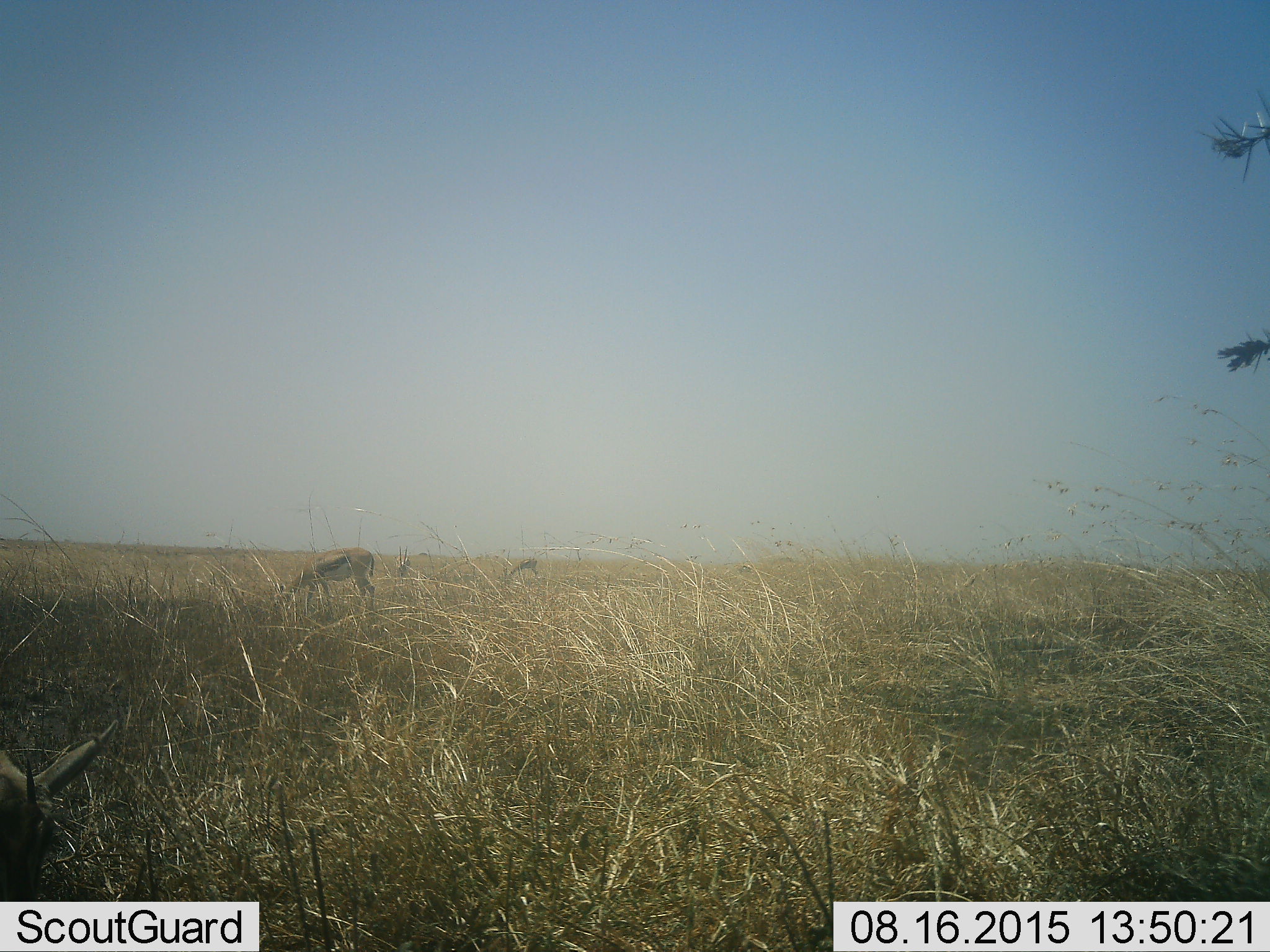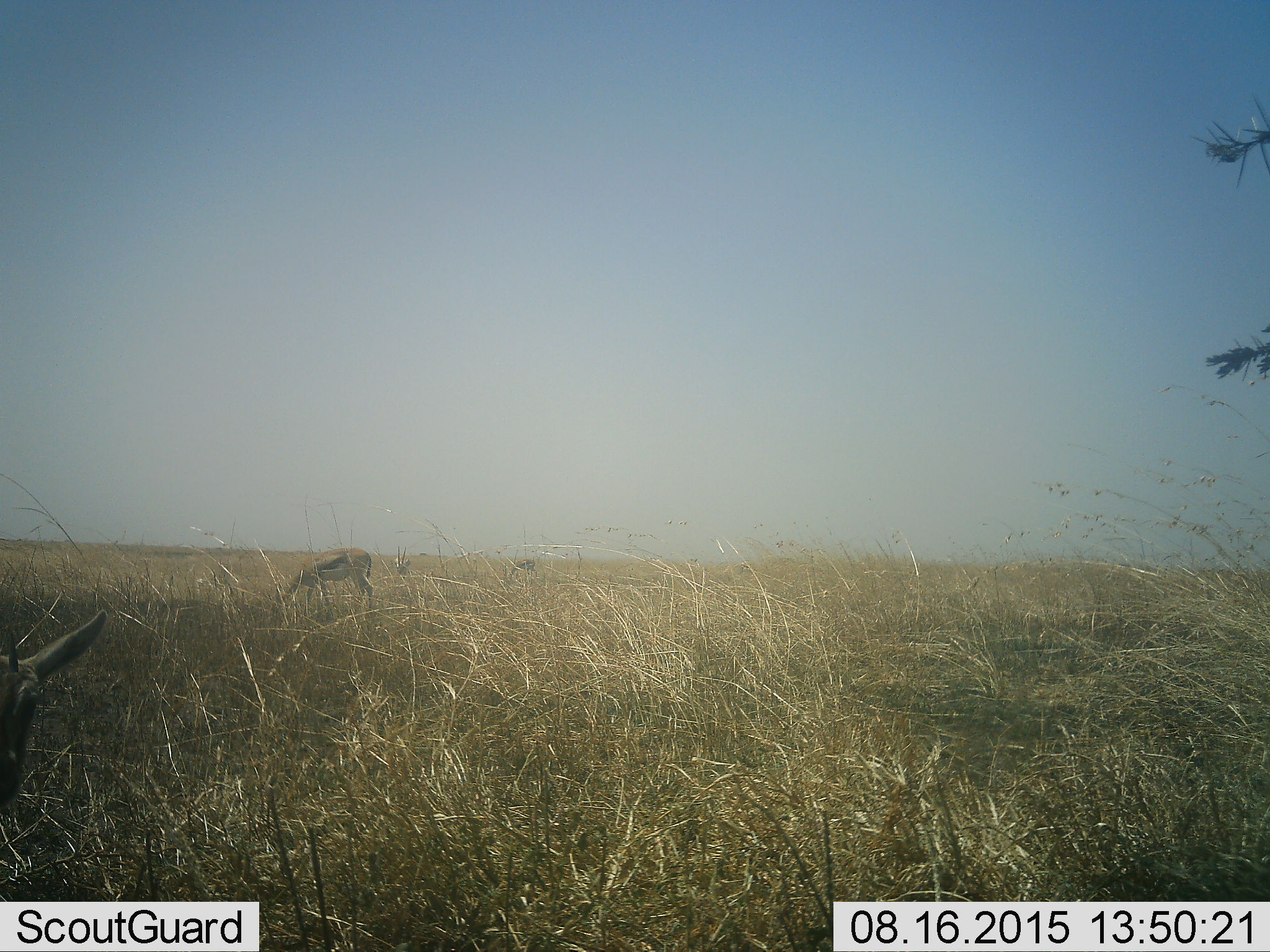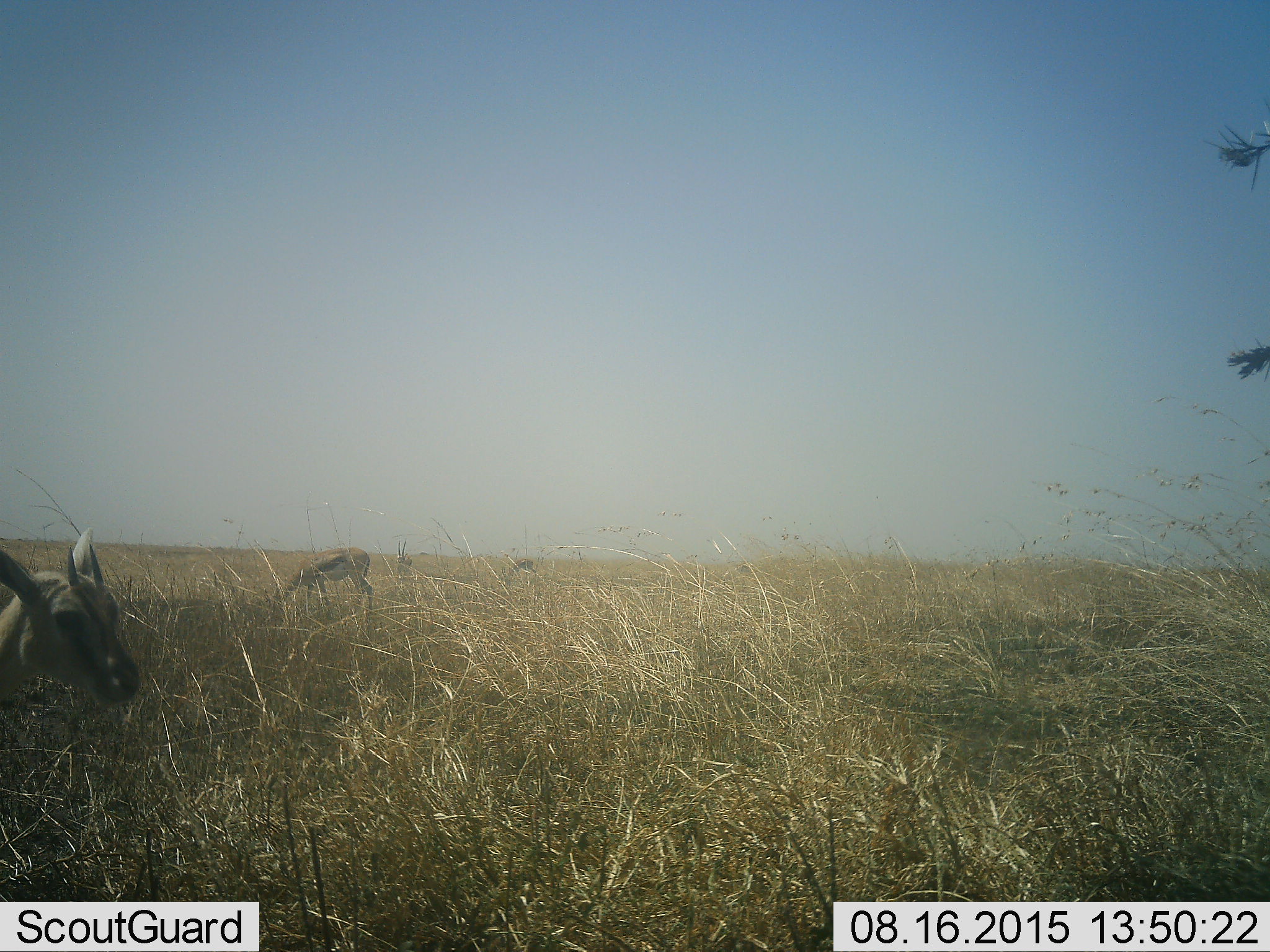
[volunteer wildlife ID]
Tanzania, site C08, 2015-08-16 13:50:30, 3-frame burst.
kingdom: Animalia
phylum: Chordata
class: Mammalia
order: Artiodactyla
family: Bovidae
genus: Eudorcas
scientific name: Eudorcas thomsonii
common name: thomson's gazelle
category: gazellethomsons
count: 4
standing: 41%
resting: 6%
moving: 24%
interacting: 12%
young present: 29%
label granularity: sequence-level